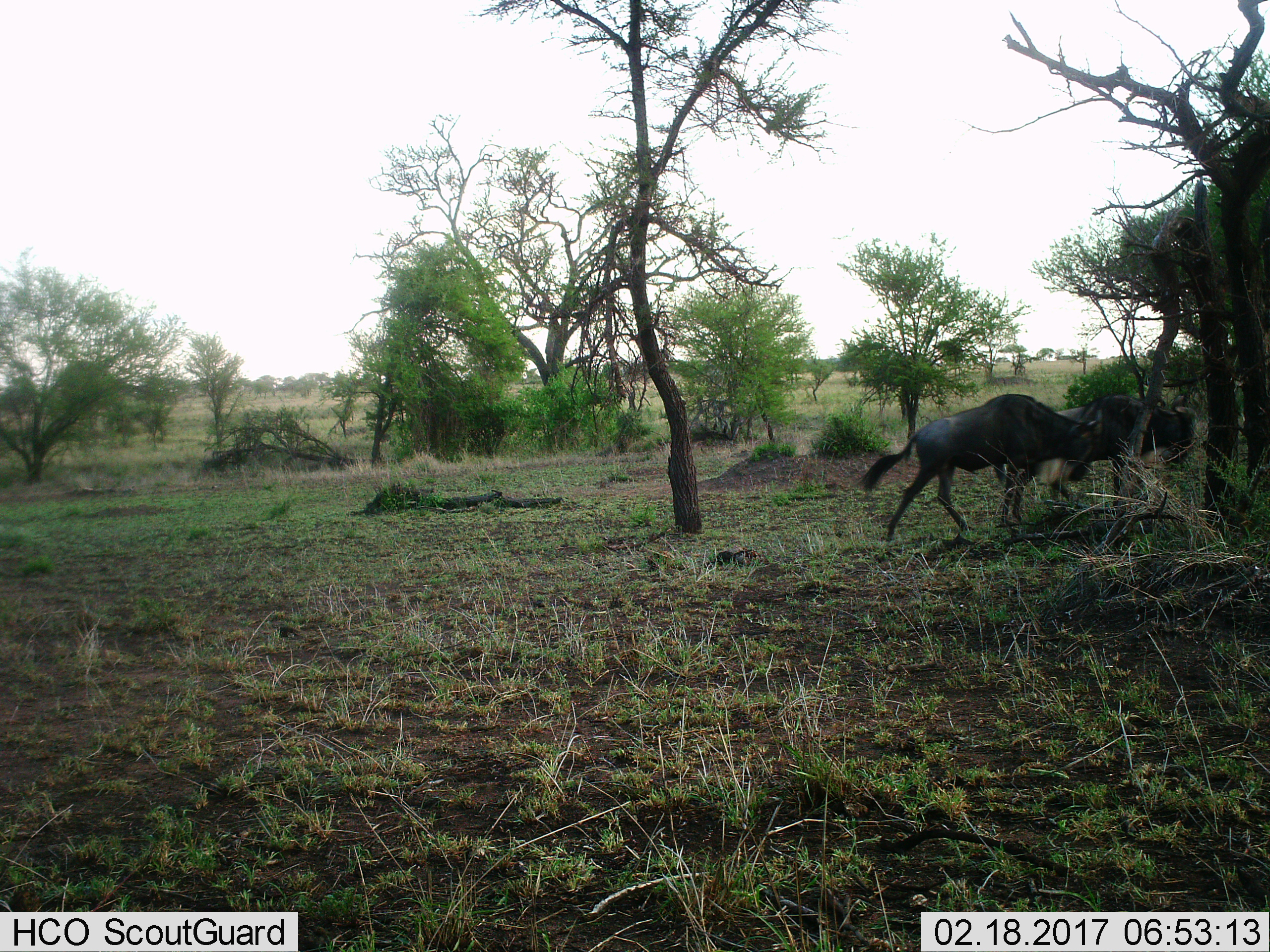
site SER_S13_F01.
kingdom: Animalia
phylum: Chordata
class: Mammalia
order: Artiodactyla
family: Bovidae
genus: Connochaetes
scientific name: Connochaetes taurinus taurinus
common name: blue wildebeest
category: wildebeestblue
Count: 2.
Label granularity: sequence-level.